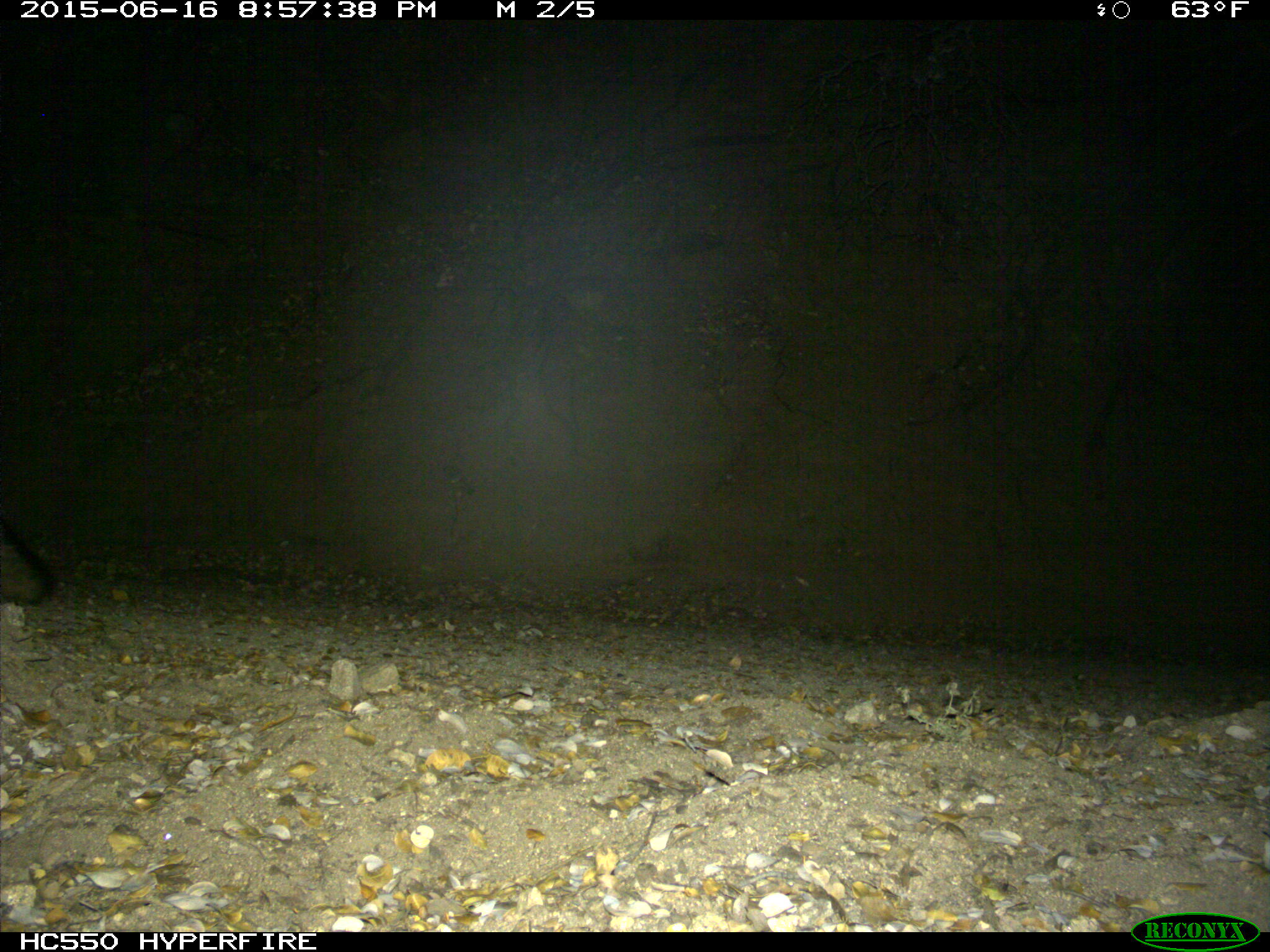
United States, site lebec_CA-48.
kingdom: Animalia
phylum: Chordata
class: Mammalia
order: Carnivora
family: Canidae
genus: Urocyon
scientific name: Urocyon cinereoargenteus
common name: gray fox